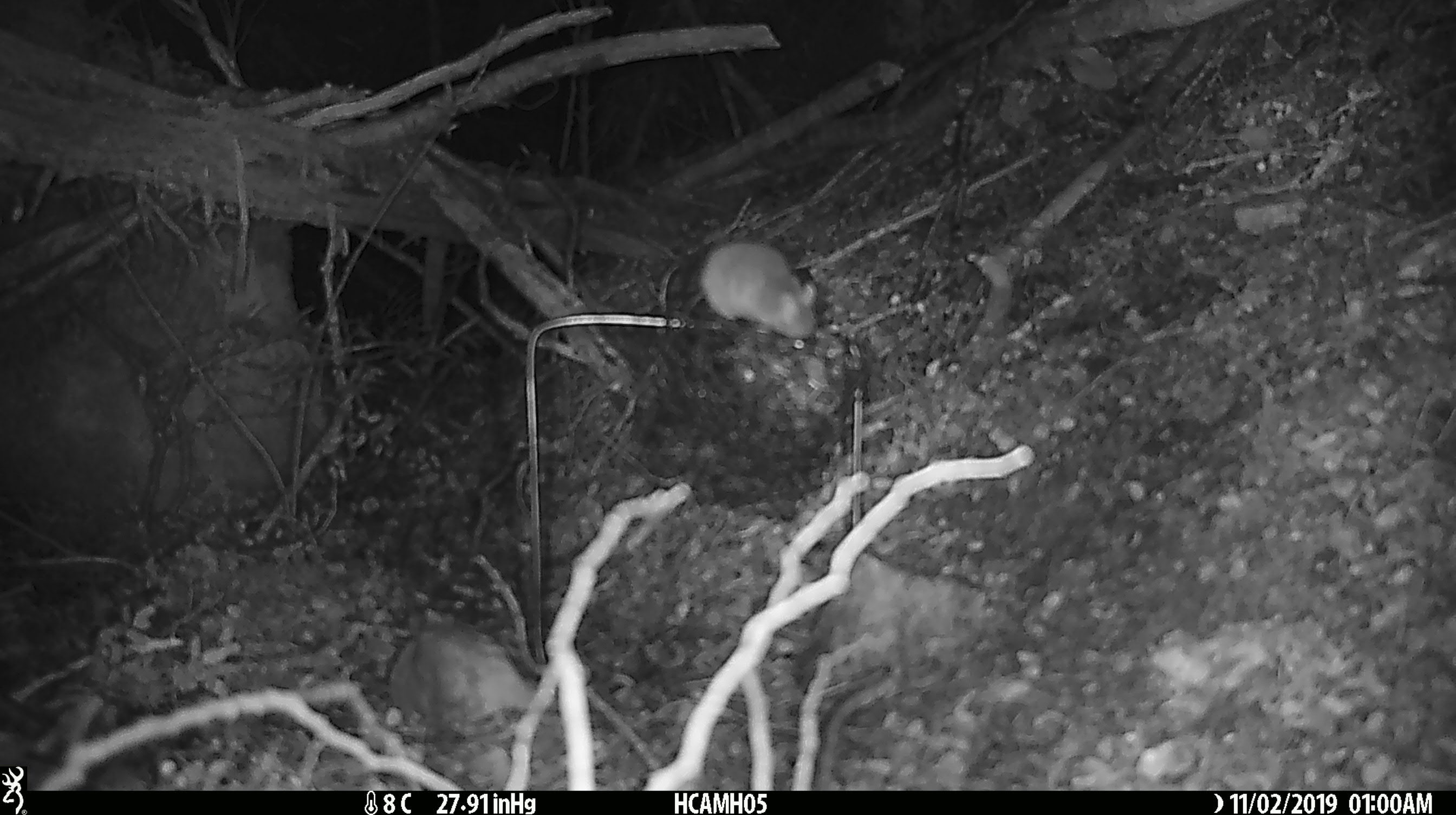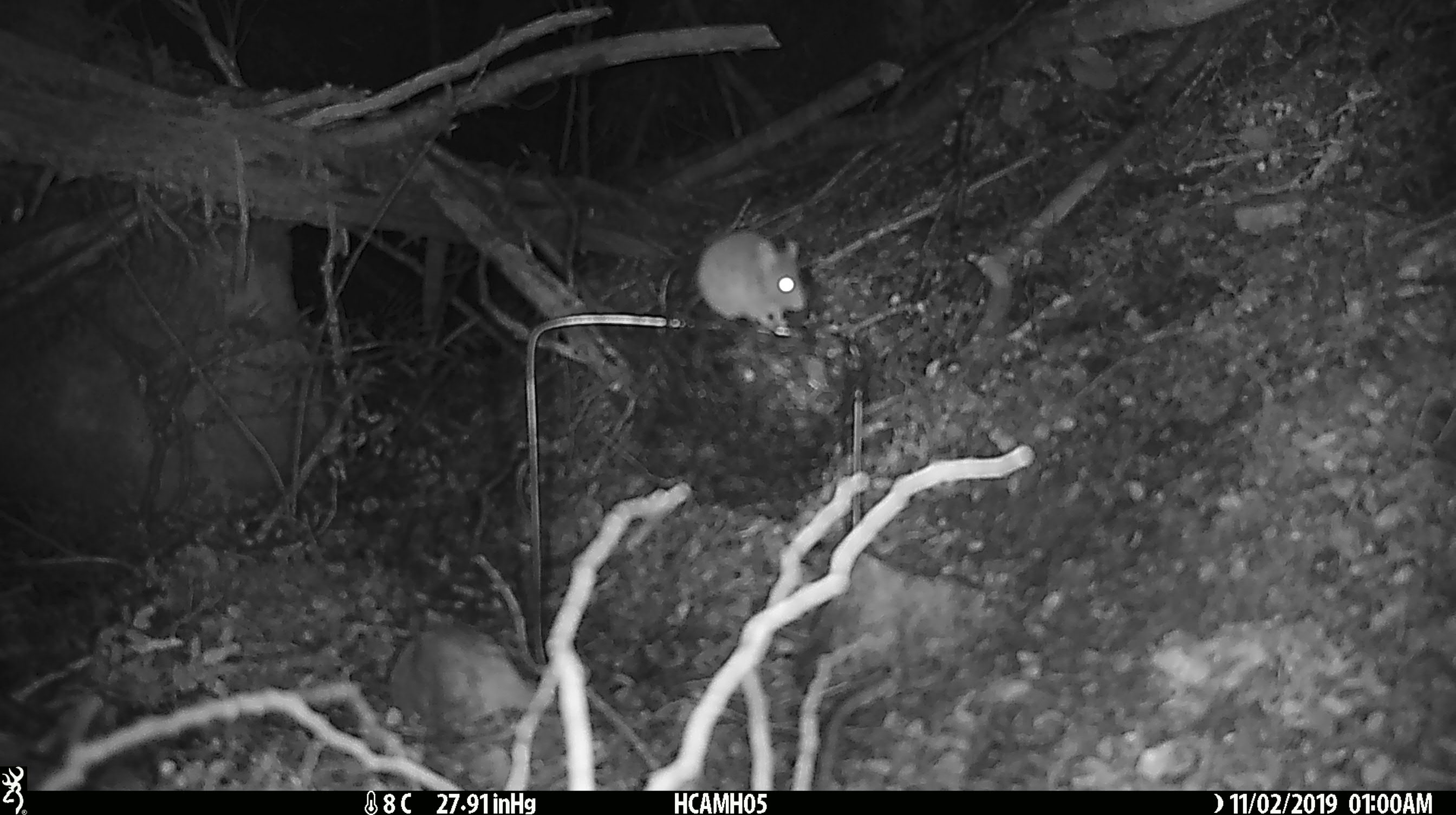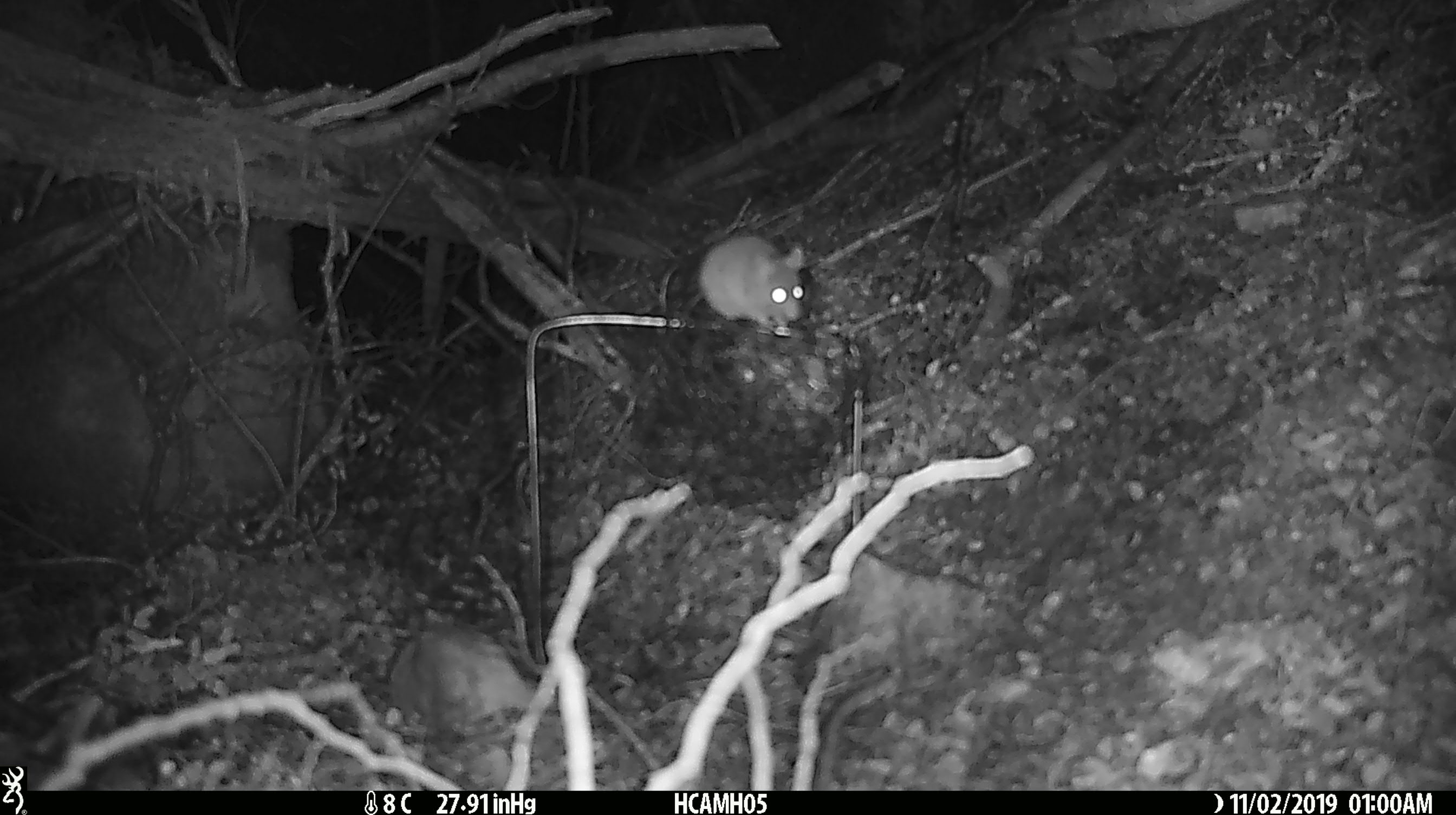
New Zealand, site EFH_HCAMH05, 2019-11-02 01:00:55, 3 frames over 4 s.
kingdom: Animalia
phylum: Chordata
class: Mammalia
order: Rodentia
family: Muridae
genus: Mus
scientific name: Mus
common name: mouse